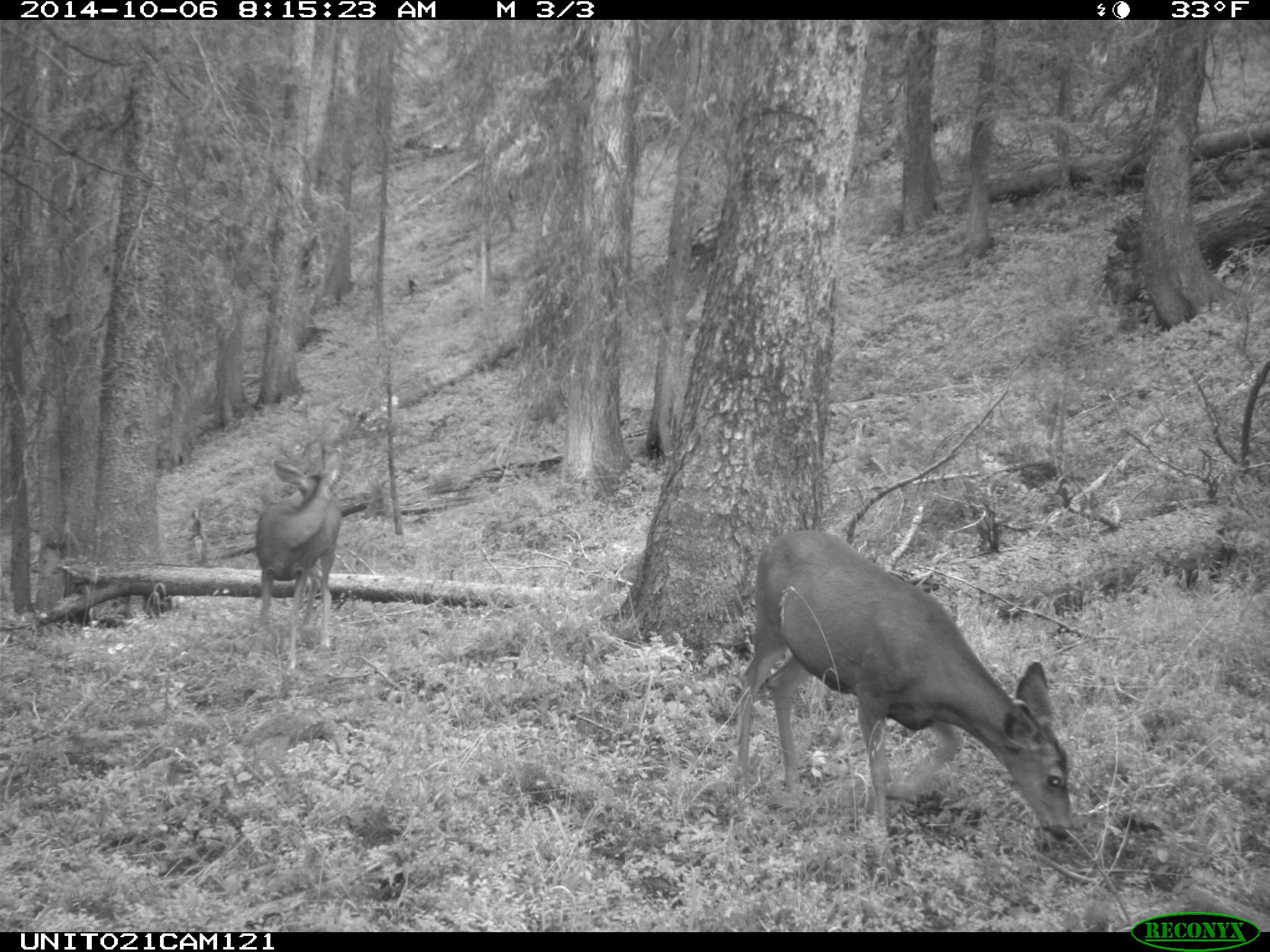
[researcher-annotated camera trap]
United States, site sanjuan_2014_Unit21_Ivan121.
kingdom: Animalia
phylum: Chordata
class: Mammalia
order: Artiodactyla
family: Cervidae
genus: Odocoileus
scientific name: Odocoileus hemionus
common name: mule deer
Odocoileus hemionus (mule deer).